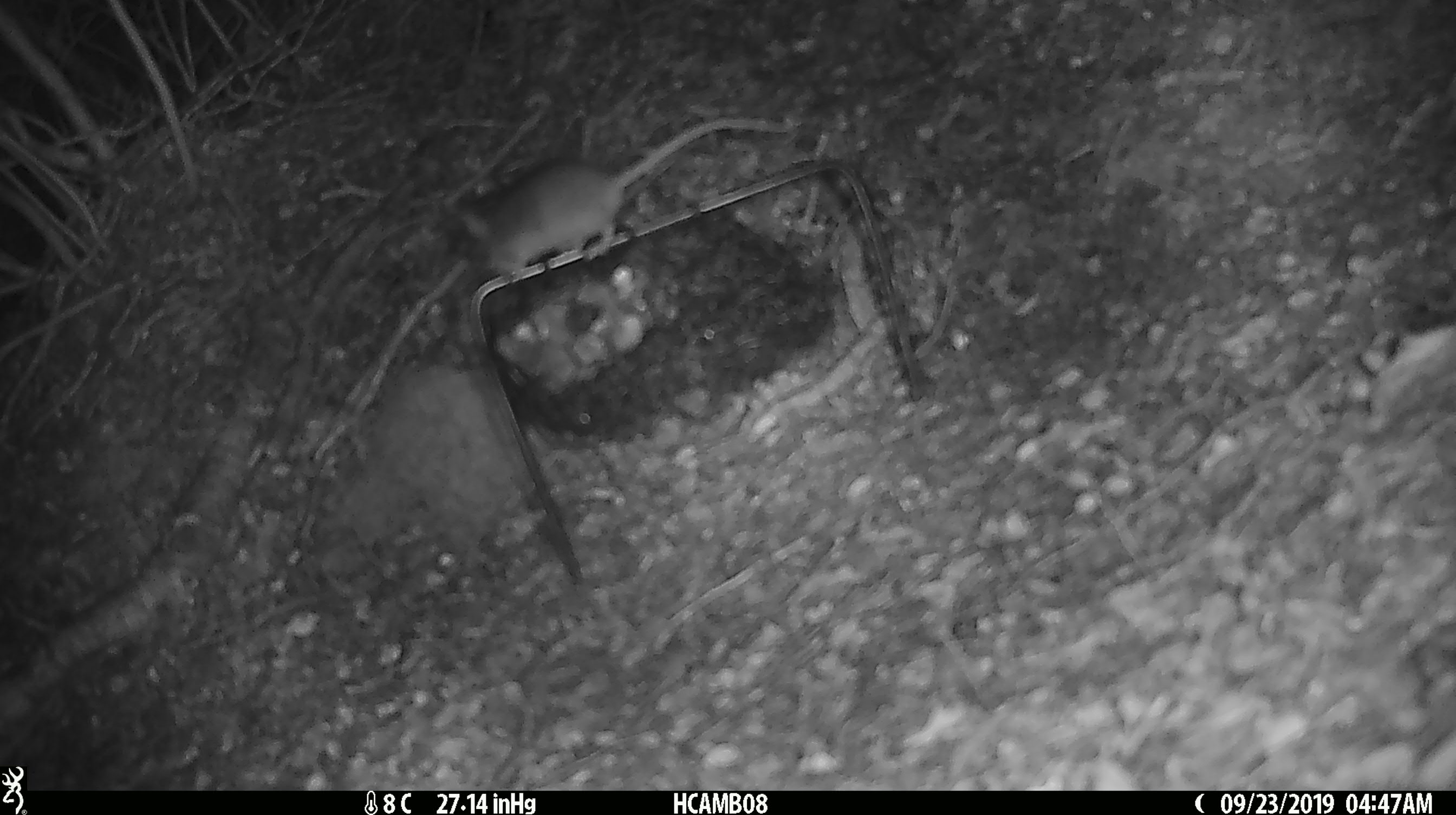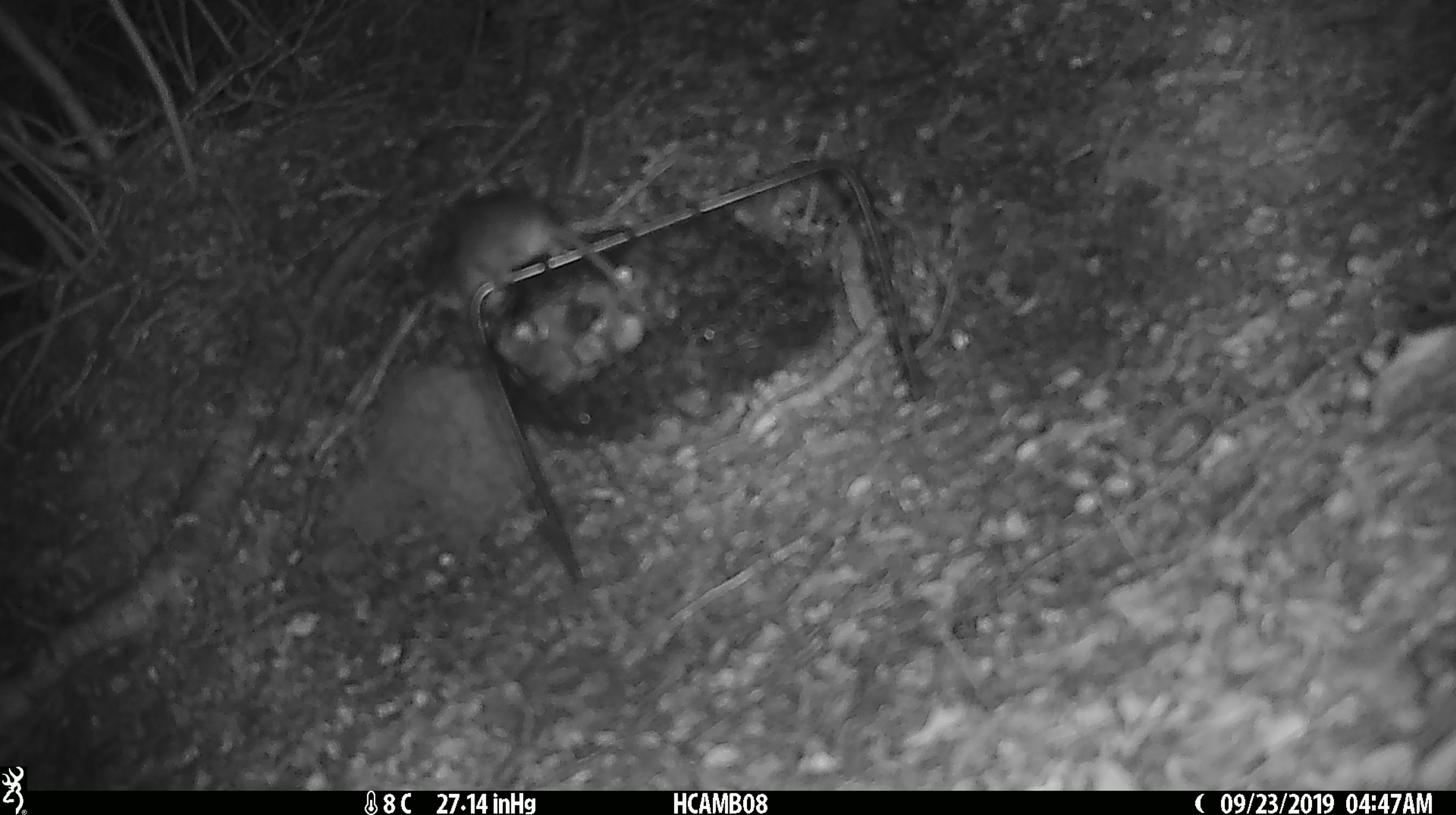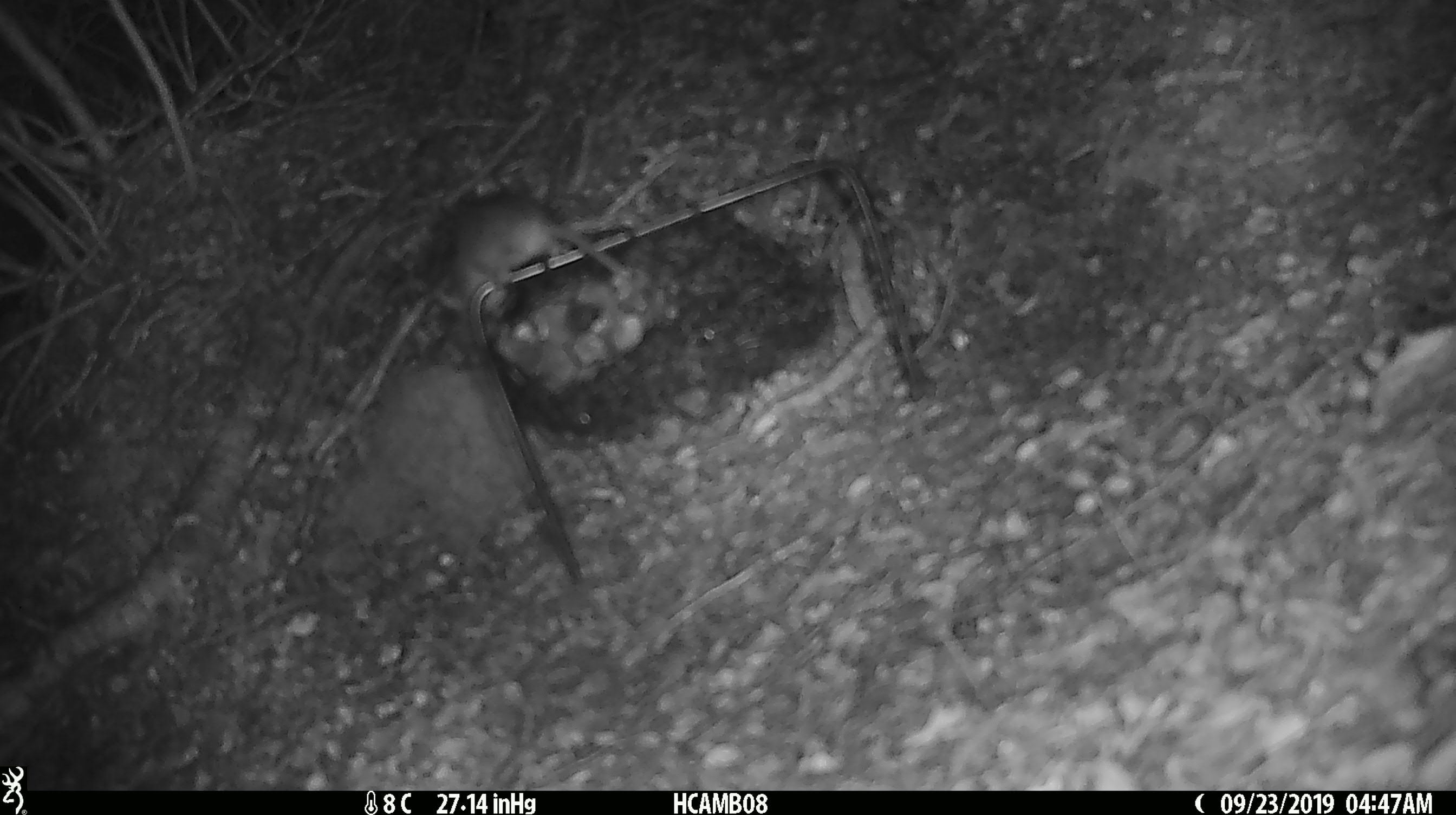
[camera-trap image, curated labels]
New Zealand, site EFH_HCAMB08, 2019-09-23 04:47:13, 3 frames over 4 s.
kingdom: Animalia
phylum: Chordata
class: Mammalia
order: Rodentia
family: Muridae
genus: Mus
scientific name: Mus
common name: mouse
Mouse (Mus).